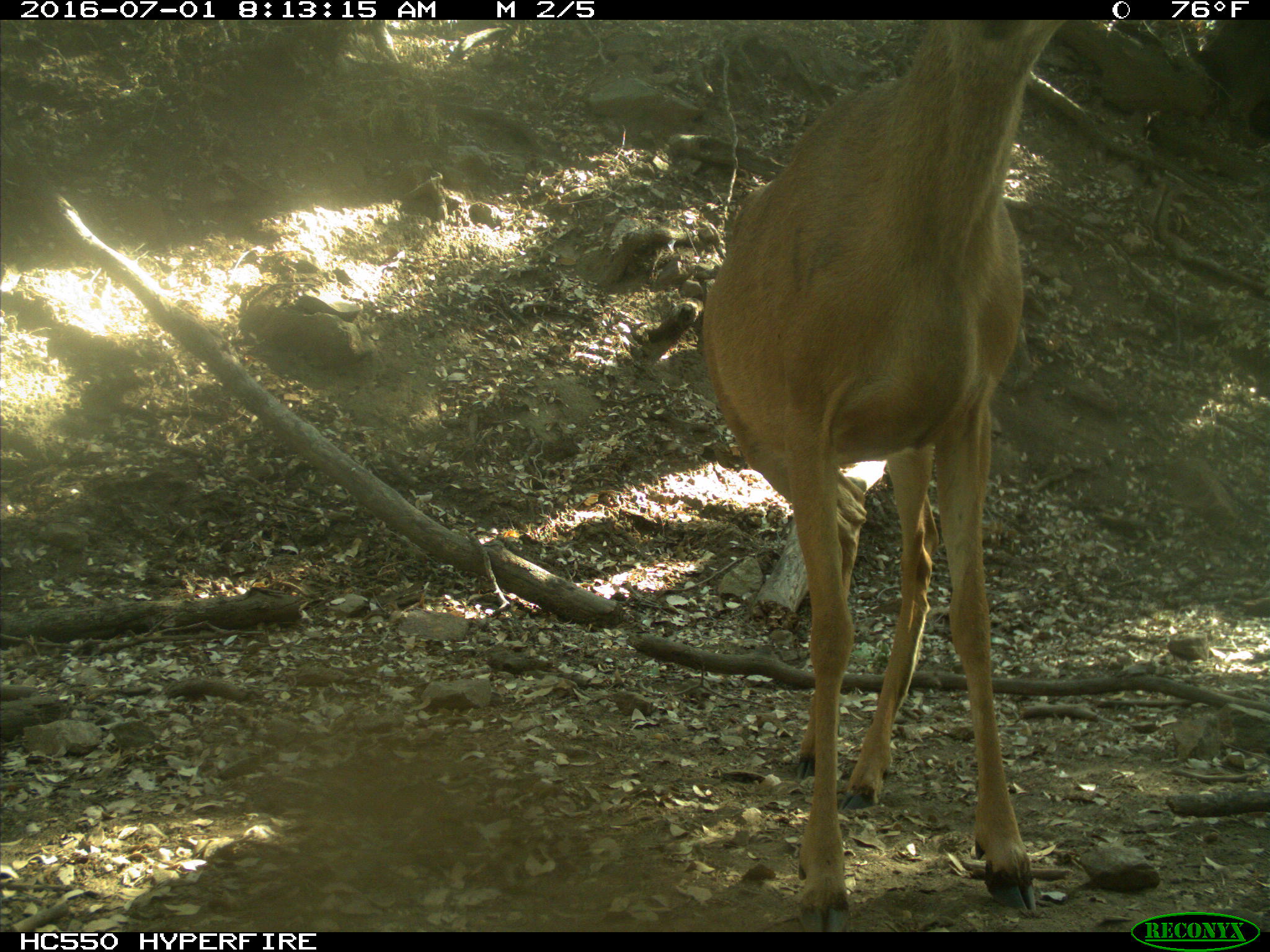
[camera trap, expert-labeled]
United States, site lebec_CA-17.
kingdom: Animalia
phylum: Chordata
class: Mammalia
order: Artiodactyla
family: Cervidae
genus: Odocoileus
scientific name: Odocoileus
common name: deer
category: unidentified deer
Unidentified deer (deer) (Odocoileus).